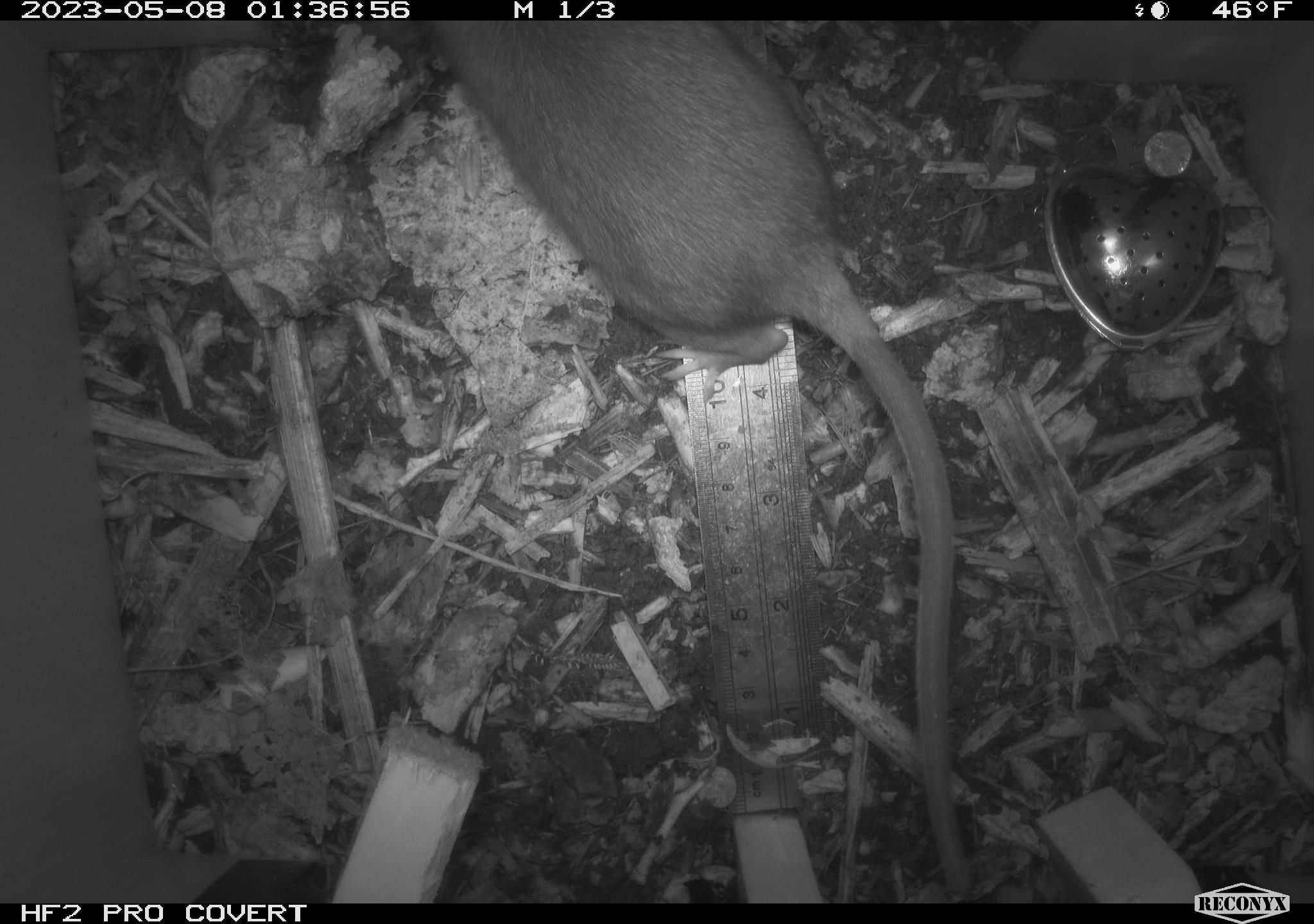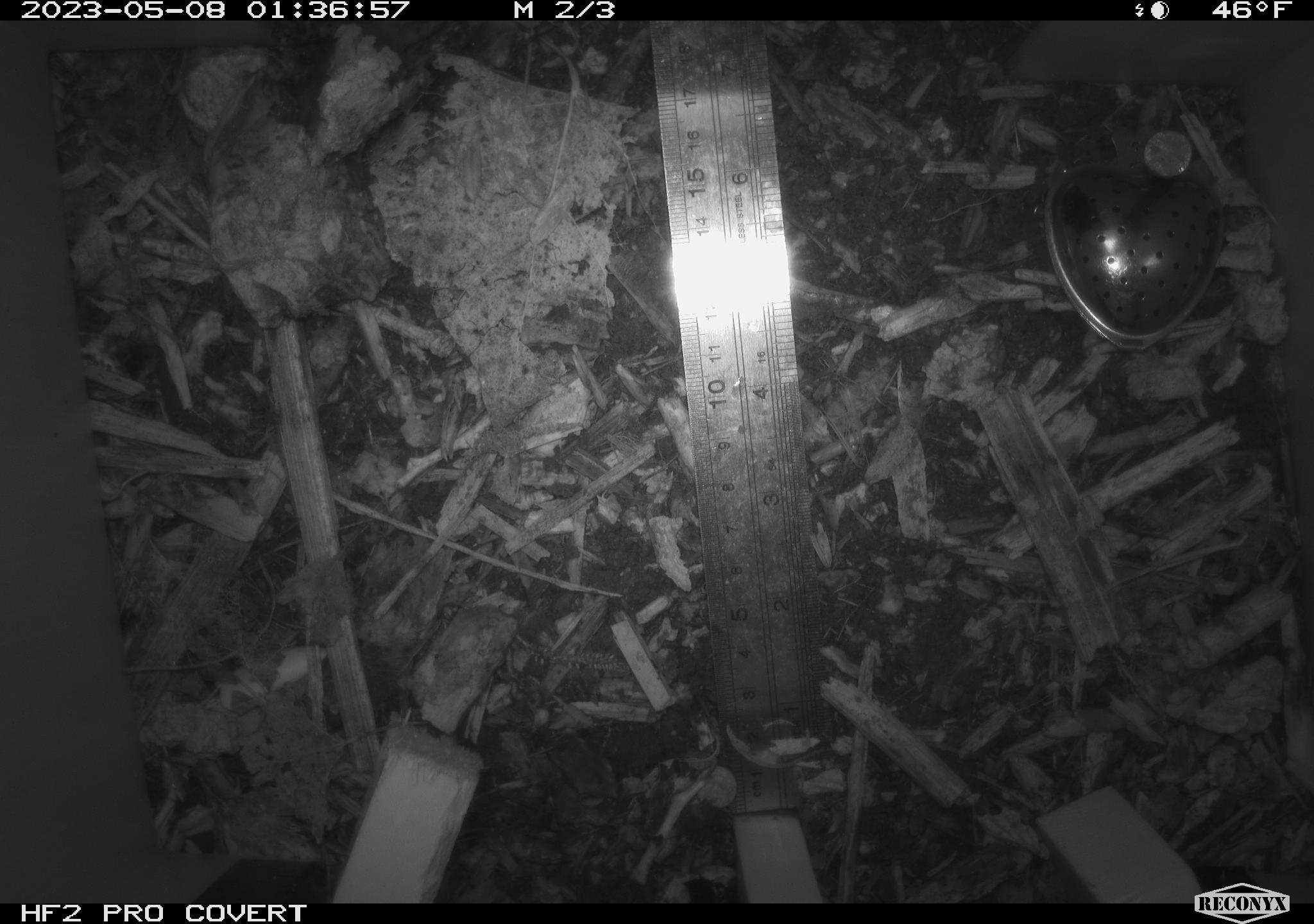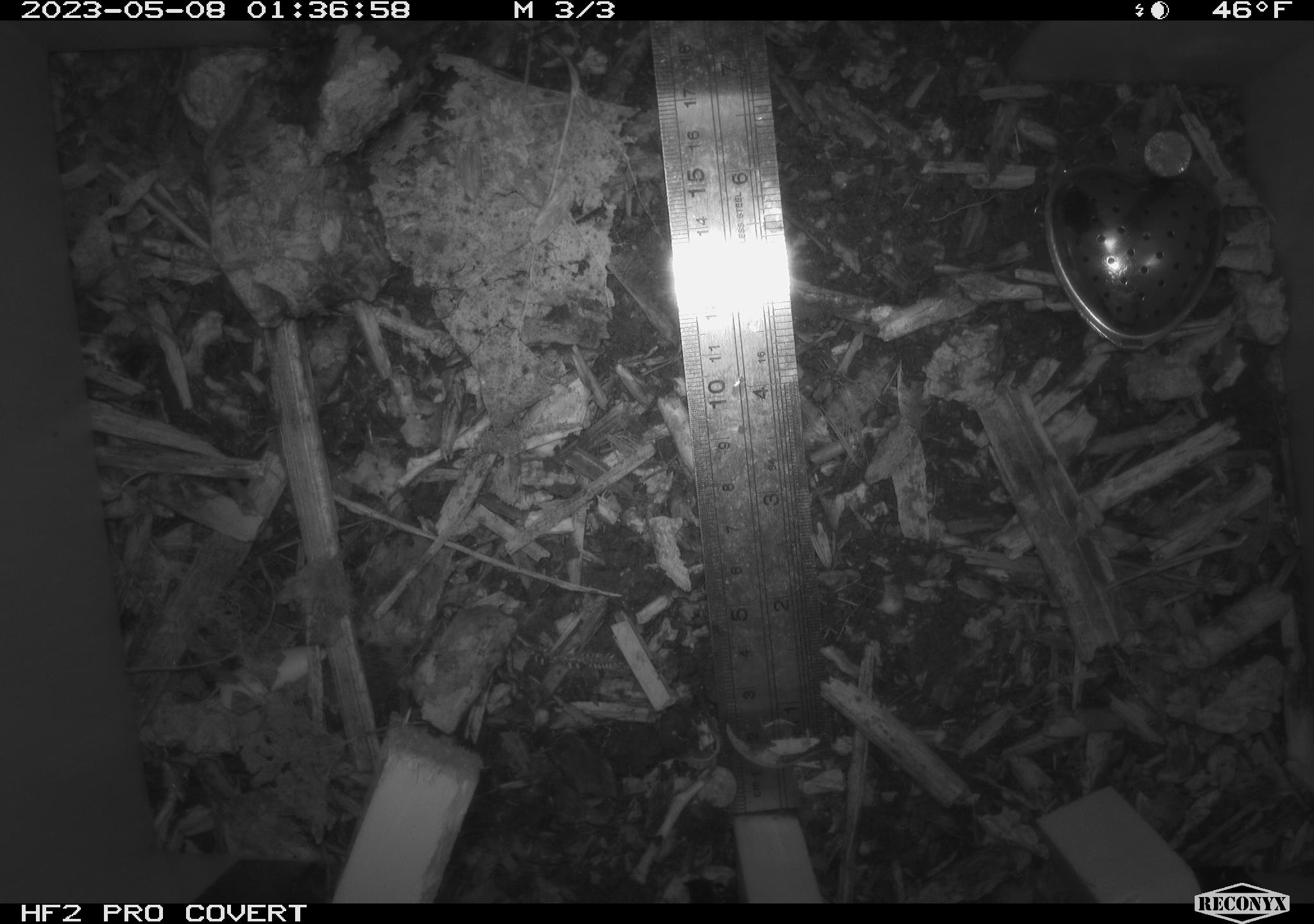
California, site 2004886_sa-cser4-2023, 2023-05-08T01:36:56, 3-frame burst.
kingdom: Animalia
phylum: Chordata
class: Mammalia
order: Rodentia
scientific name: Rodentia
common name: mouse species